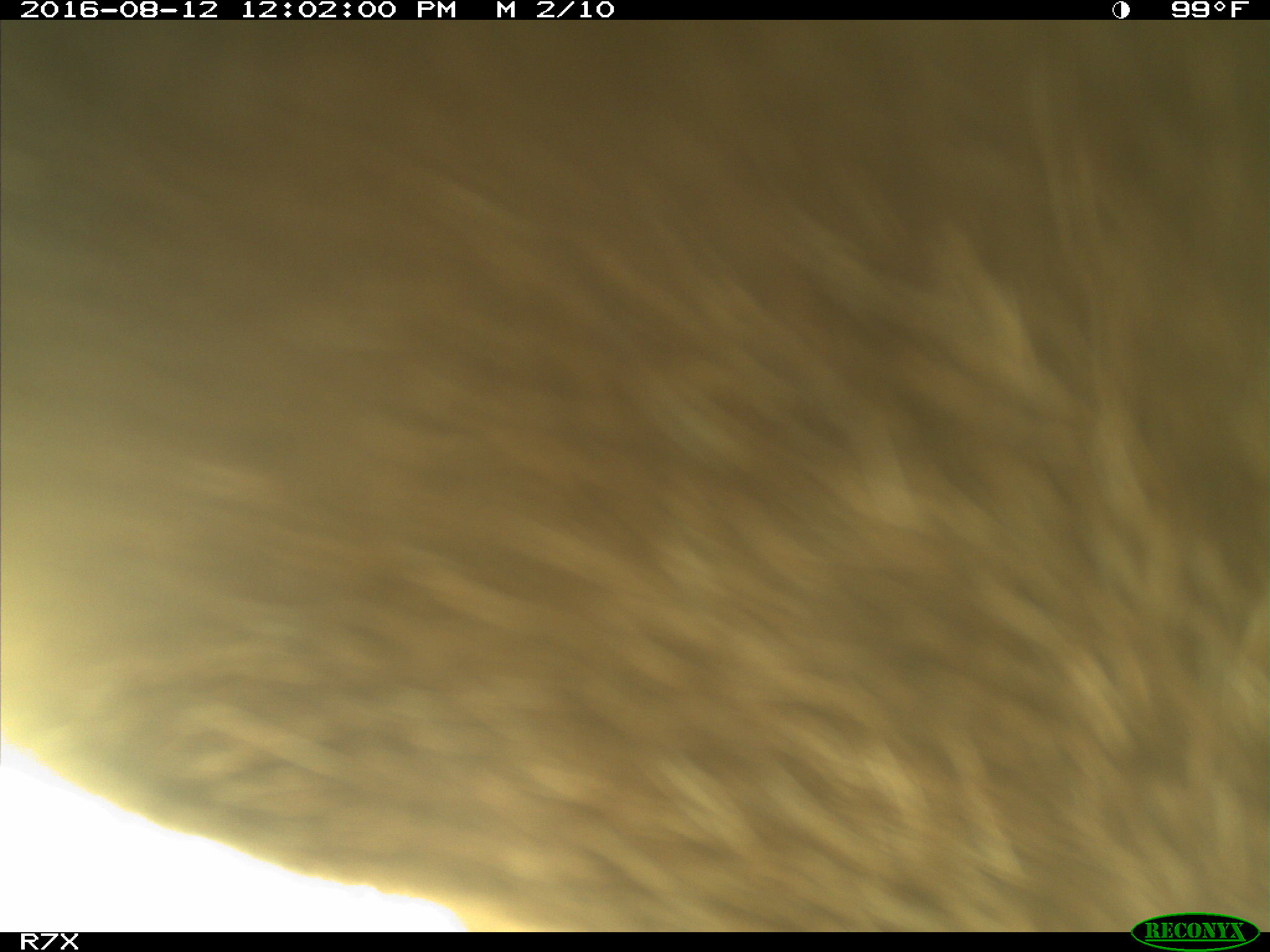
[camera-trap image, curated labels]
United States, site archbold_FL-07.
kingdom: Animalia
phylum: Chordata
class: Mammalia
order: Artiodactyla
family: Bovidae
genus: Bos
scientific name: Bos taurus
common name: domestic cow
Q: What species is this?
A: Bos taurus (domestic cow).